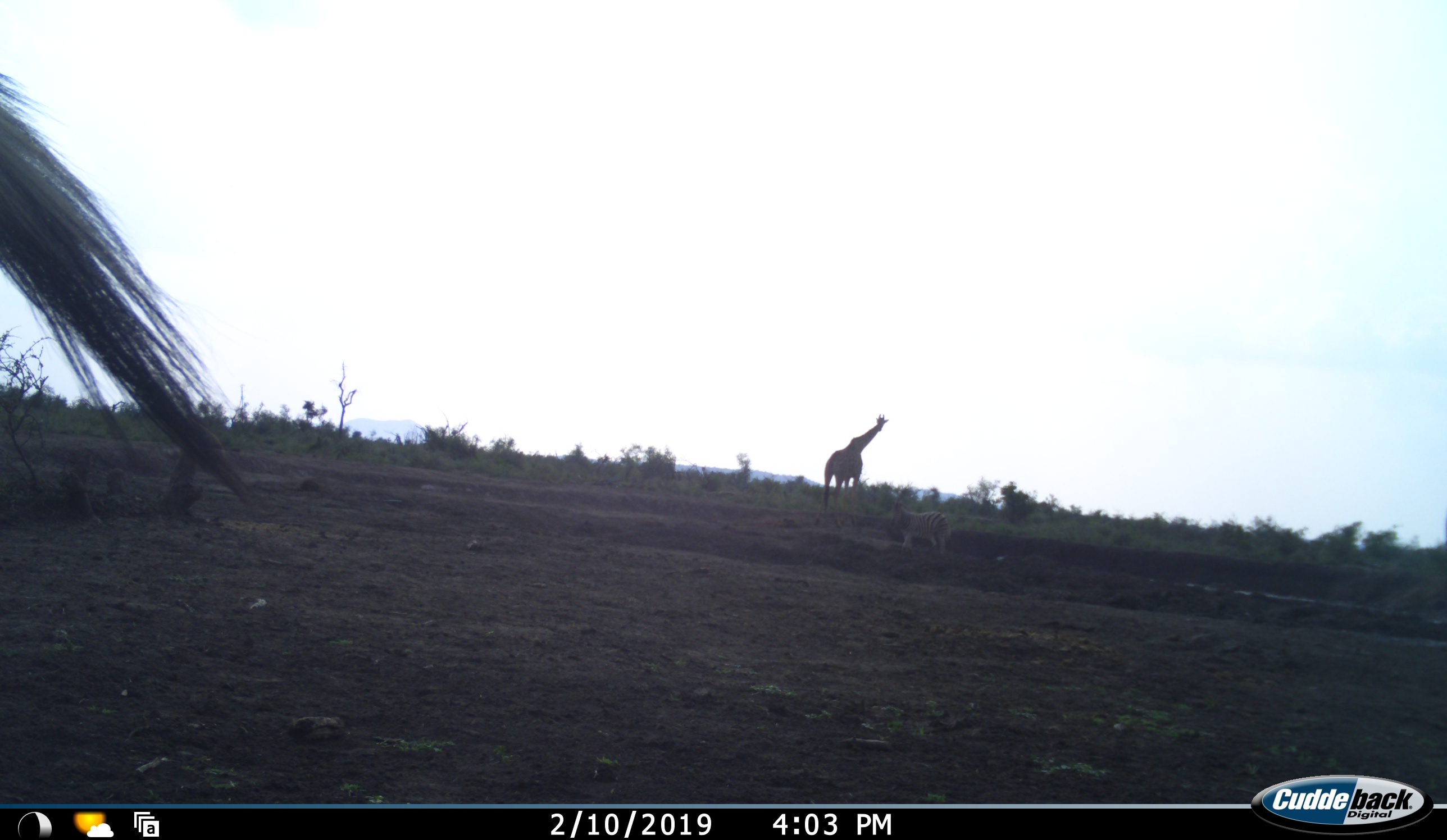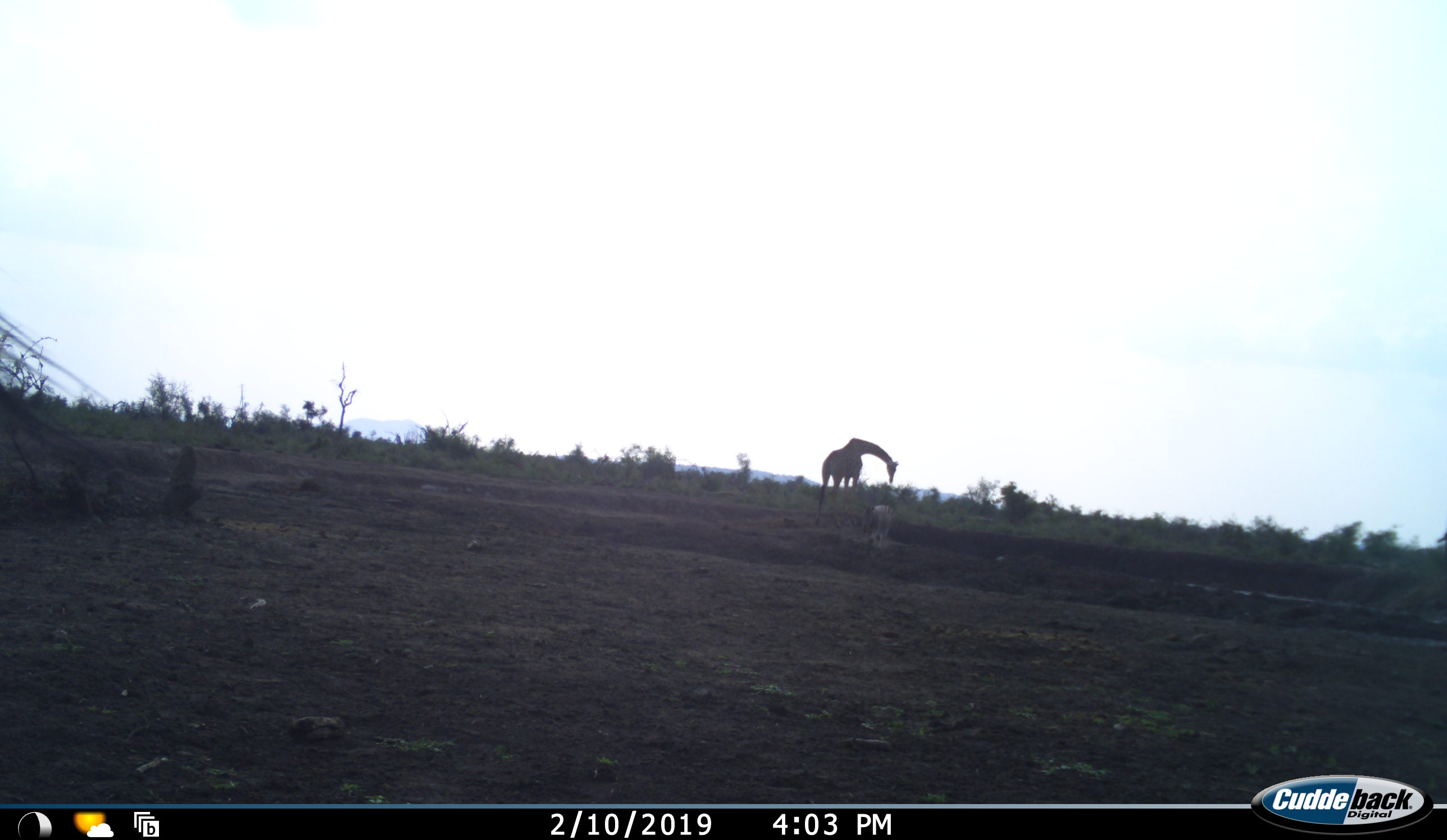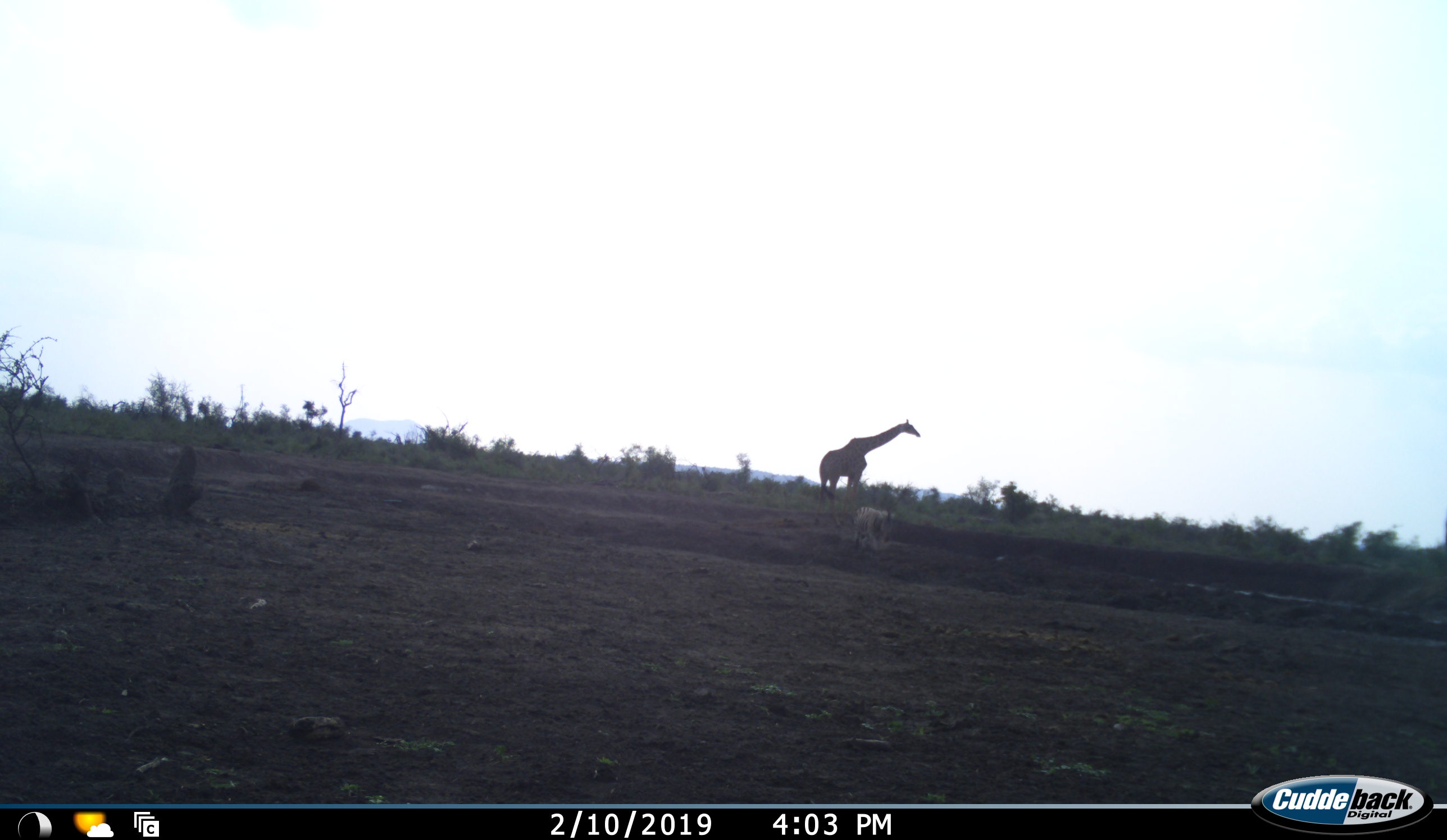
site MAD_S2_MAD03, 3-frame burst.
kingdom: Animalia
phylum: Chordata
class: Mammalia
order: Artiodactyla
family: Giraffidae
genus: Giraffa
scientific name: Giraffa camelopardalis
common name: giraffe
Giraffe (Giraffa camelopardalis), count 1. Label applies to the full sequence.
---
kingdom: Animalia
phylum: Chordata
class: Mammalia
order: Perissodactyla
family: Equidae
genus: Equus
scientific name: Equus quagga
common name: plains zebra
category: zebraplains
Zebraplains (plains zebra) (Equus quagga), count 1. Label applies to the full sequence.